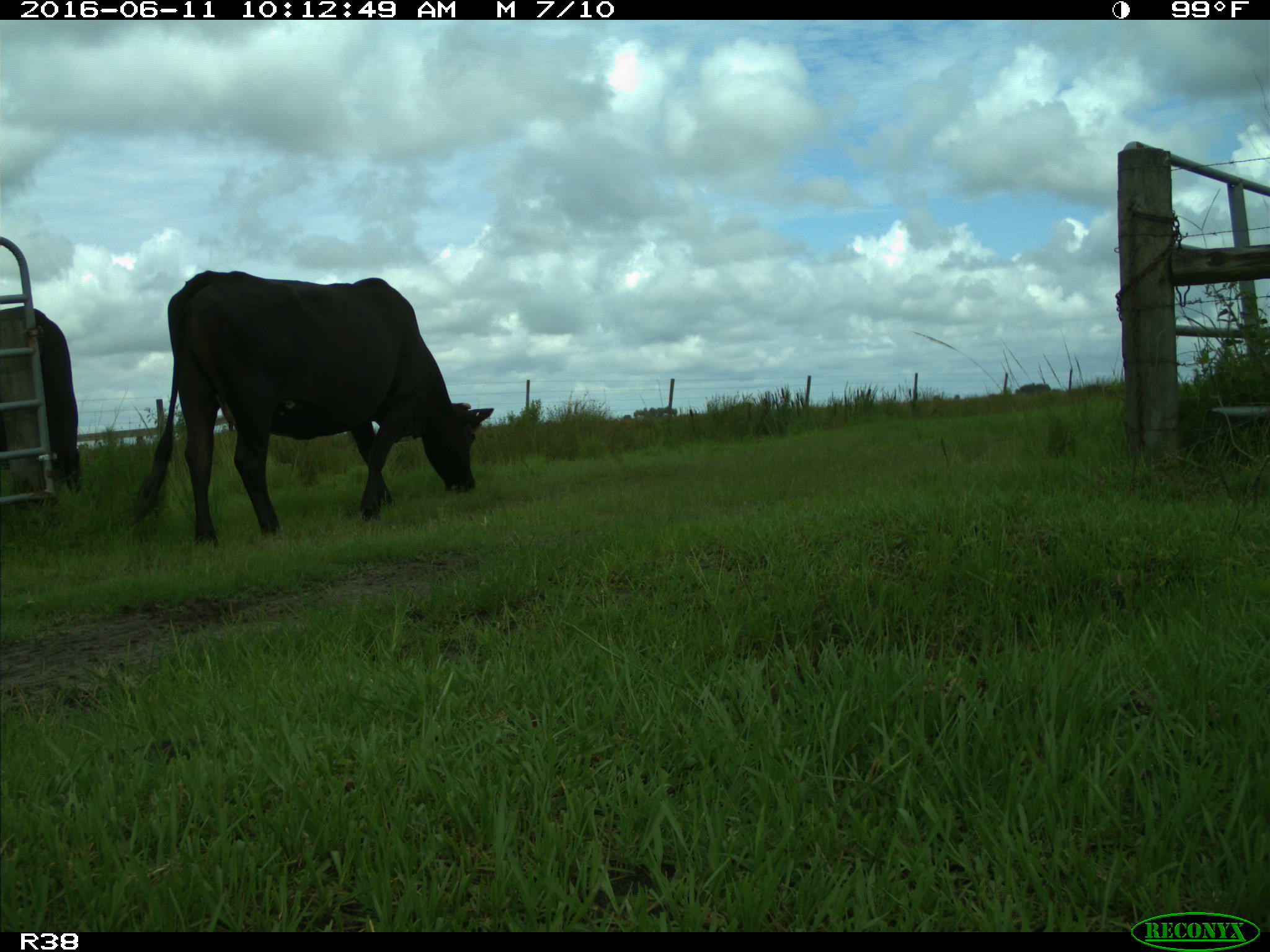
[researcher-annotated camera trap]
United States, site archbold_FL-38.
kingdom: Animalia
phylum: Chordata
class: Mammalia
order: Artiodactyla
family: Bovidae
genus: Bos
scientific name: Bos taurus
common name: domestic cow